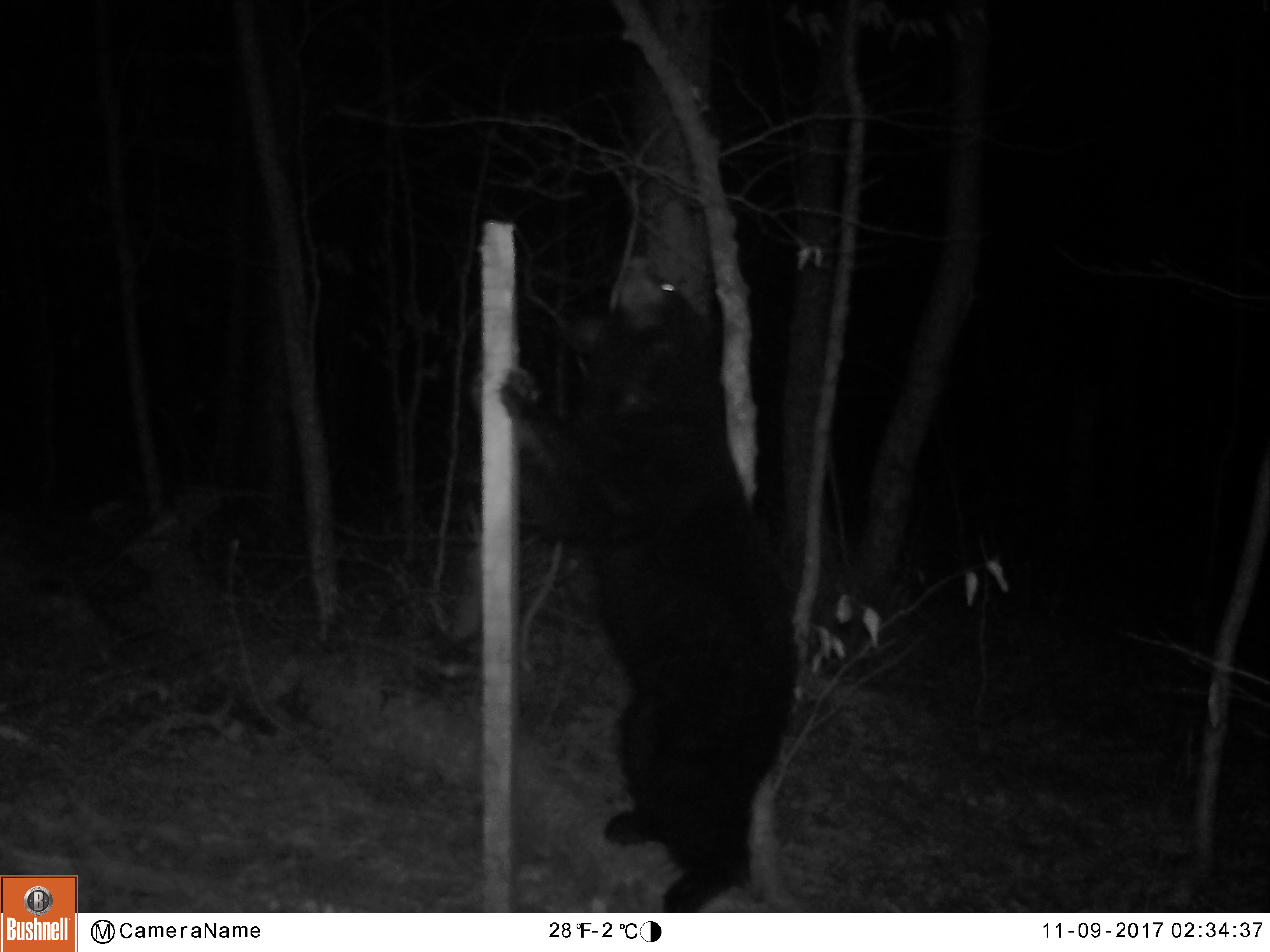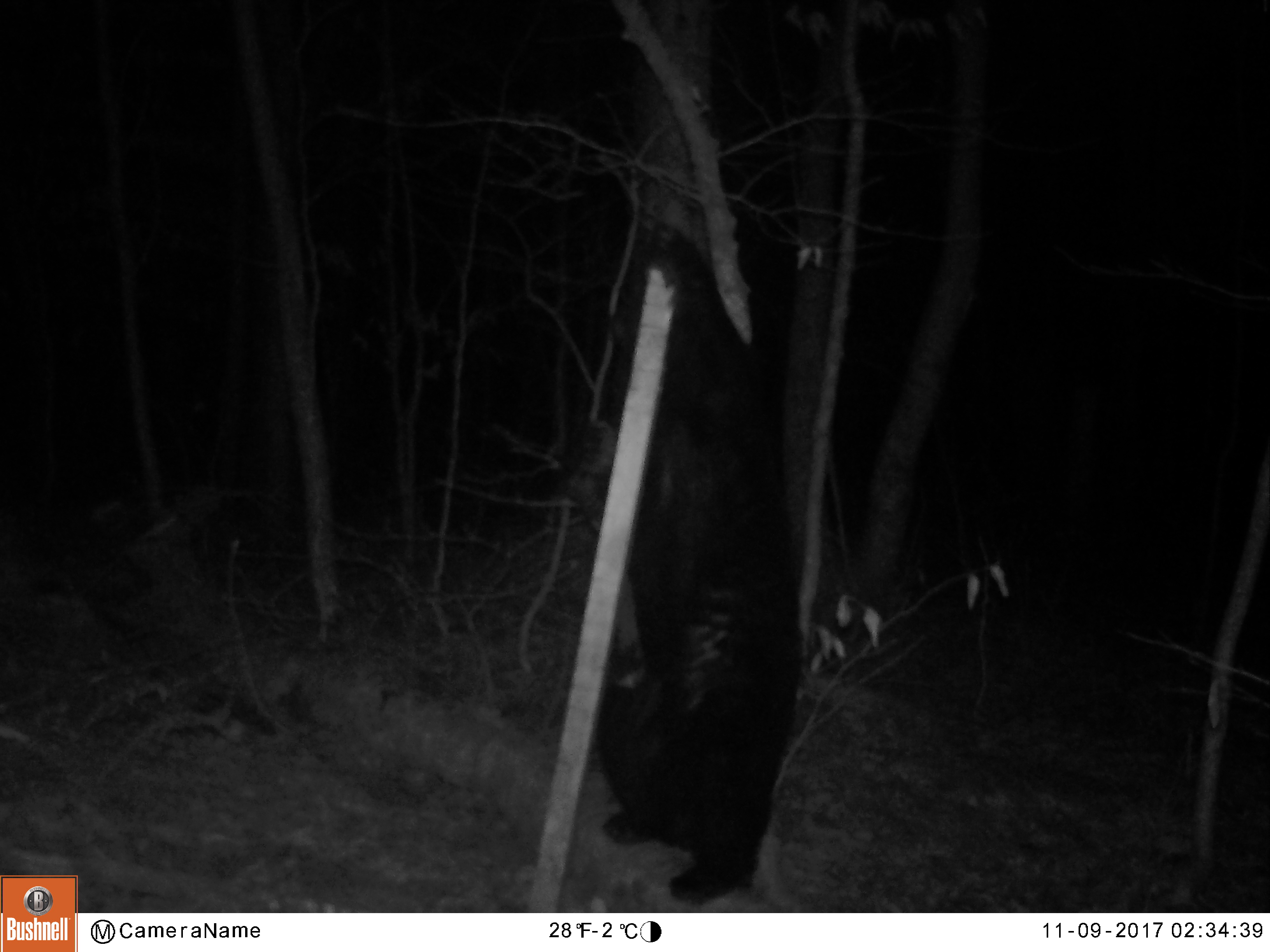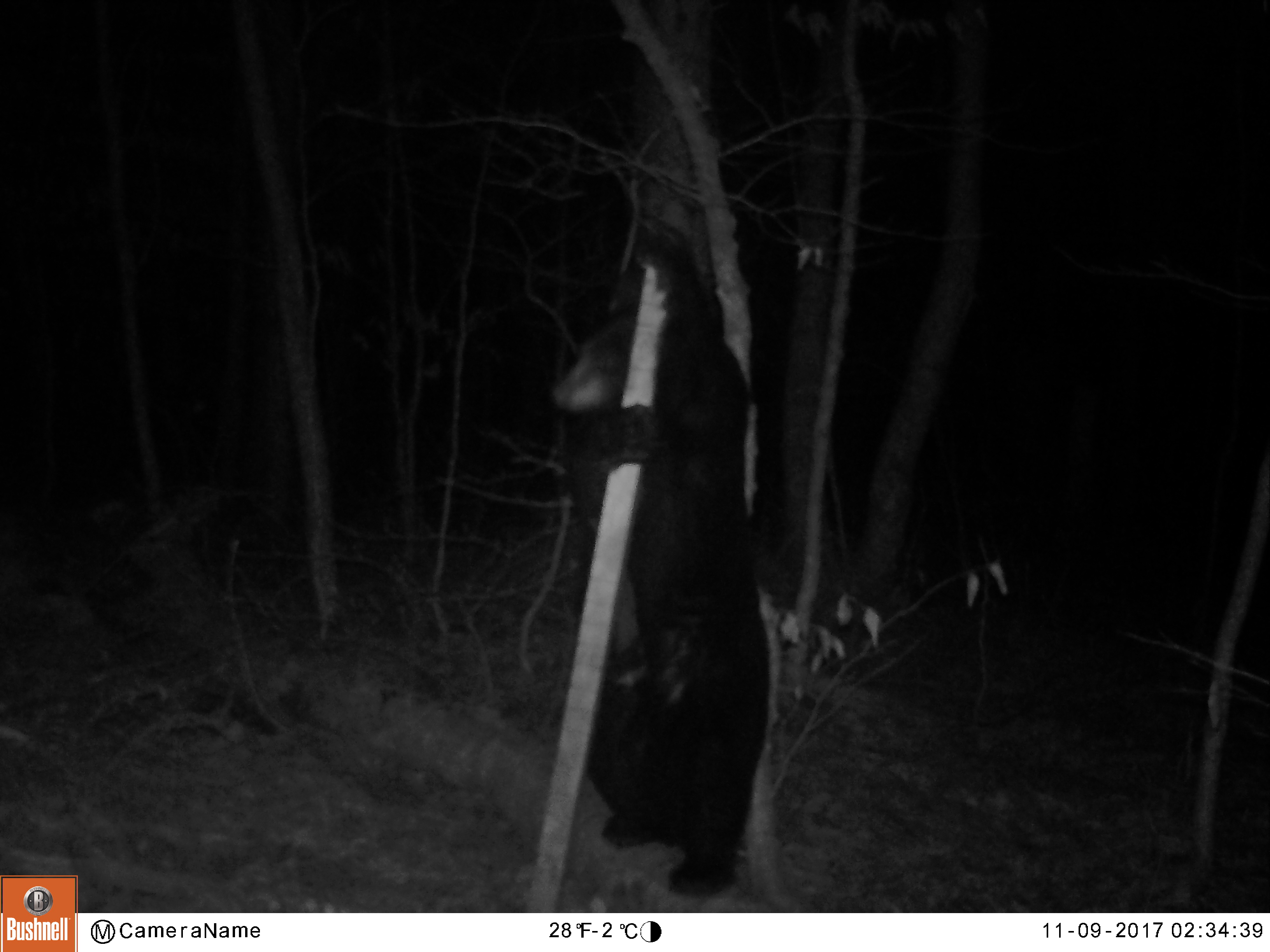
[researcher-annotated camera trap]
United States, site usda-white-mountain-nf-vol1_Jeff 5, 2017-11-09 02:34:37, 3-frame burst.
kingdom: Animalia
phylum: Chordata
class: Mammalia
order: Carnivora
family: Ursidae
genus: Ursus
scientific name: Ursus americanus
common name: black bear